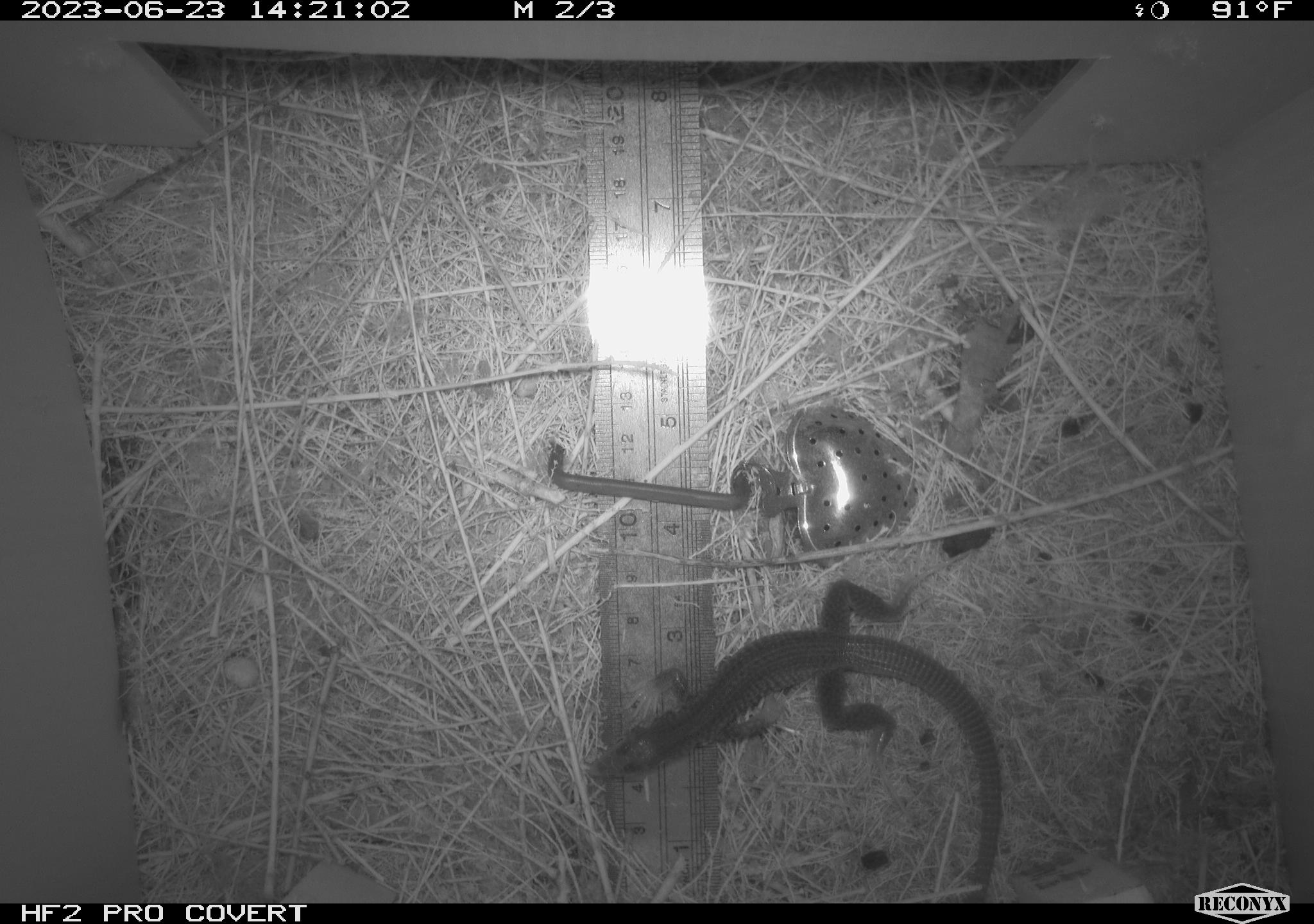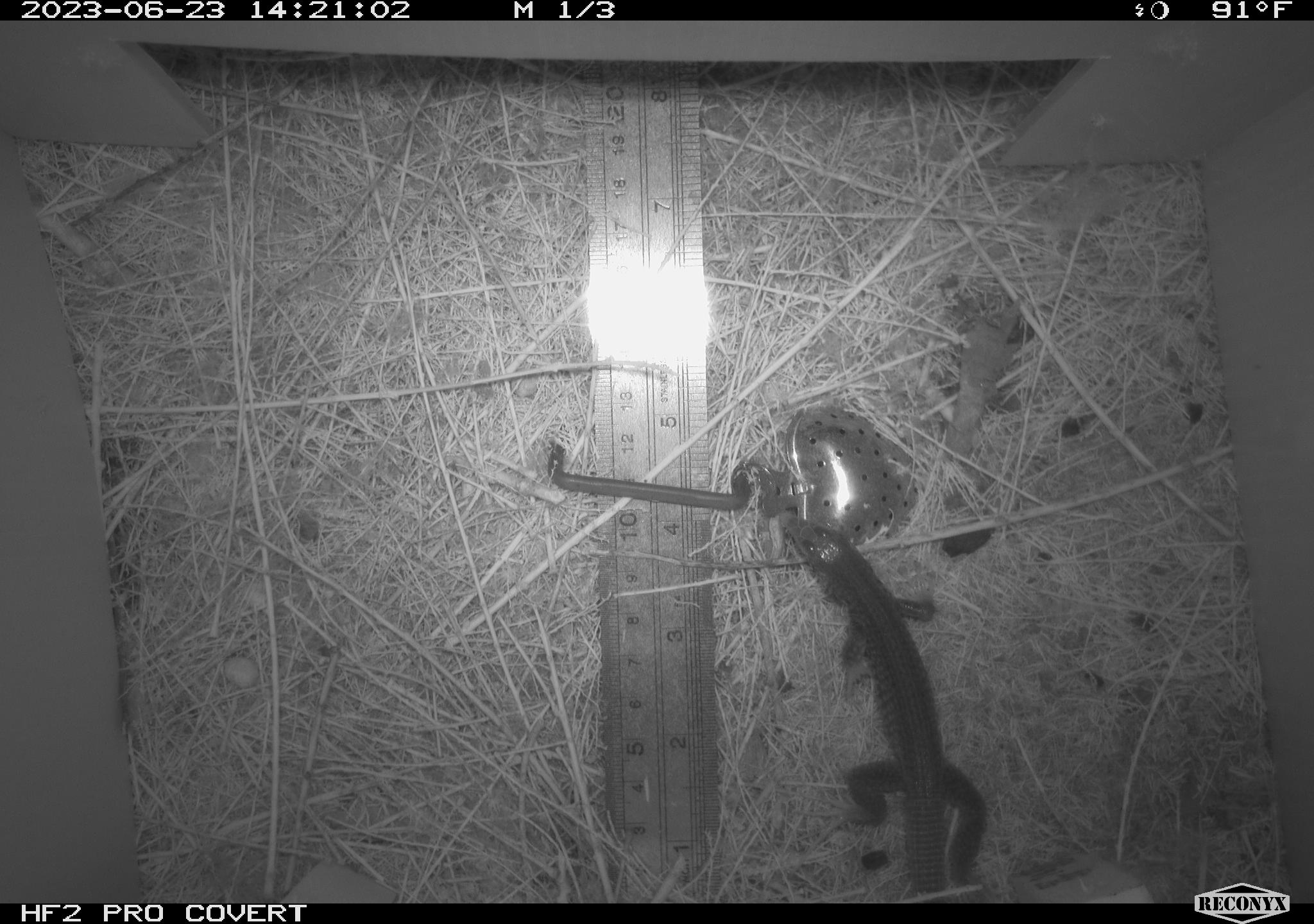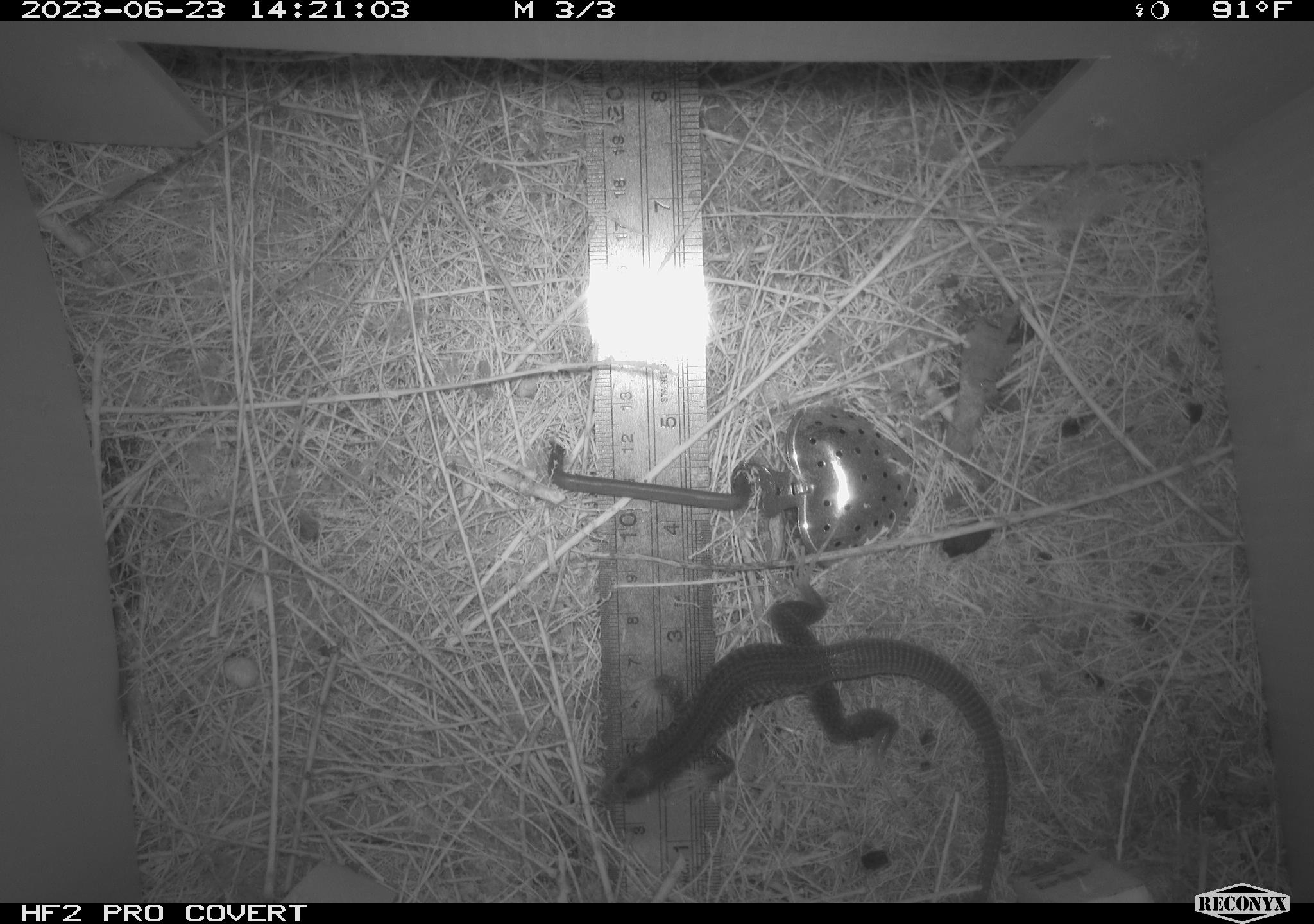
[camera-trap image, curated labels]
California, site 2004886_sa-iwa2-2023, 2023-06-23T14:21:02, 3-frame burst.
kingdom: Animalia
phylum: Chordata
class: Reptilia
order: Squamata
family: Teiidae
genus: Aspidoscelis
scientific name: Aspidoscelis tigris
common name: western whiptail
Western whiptail (Aspidoscelis tigris).